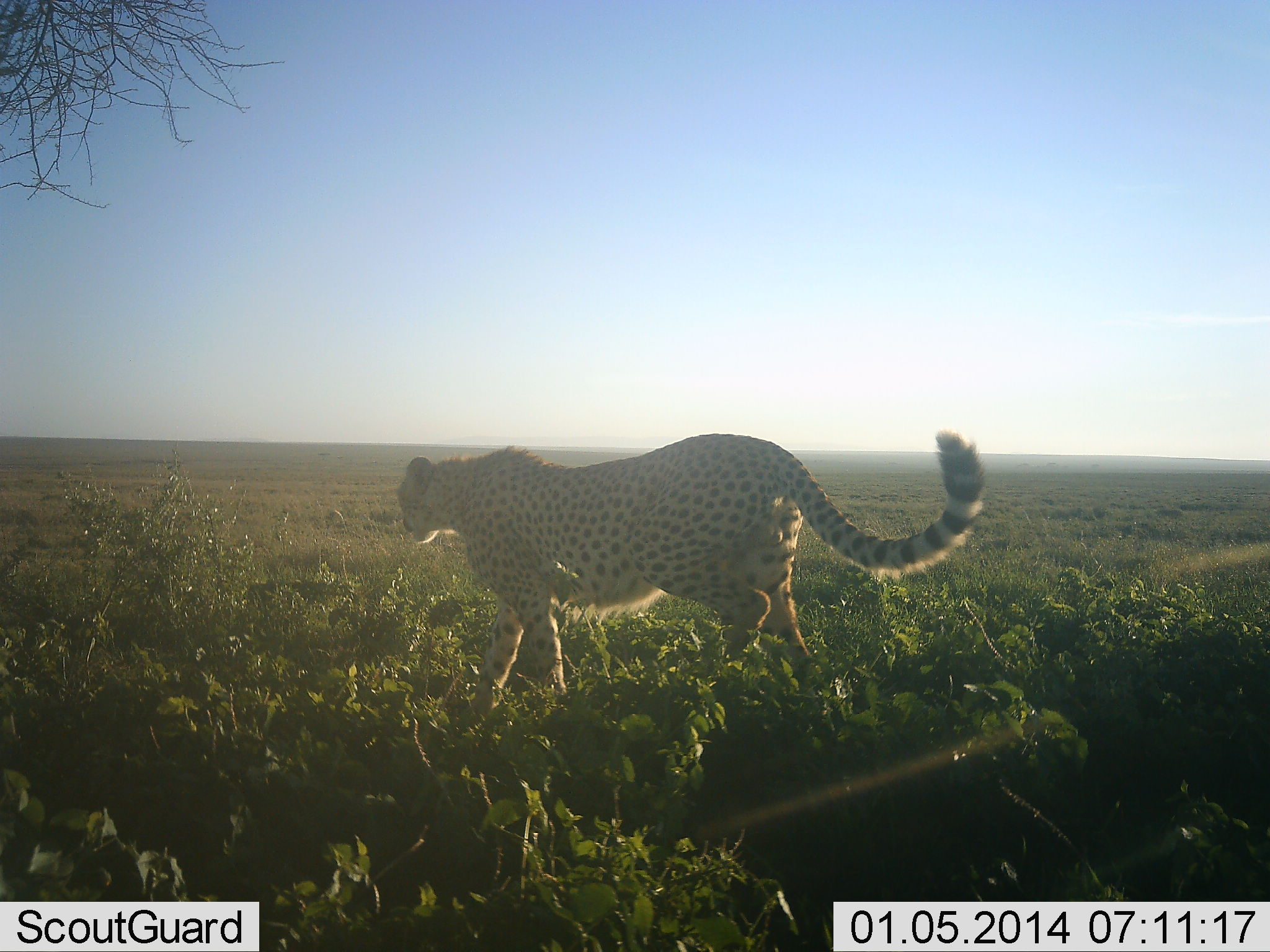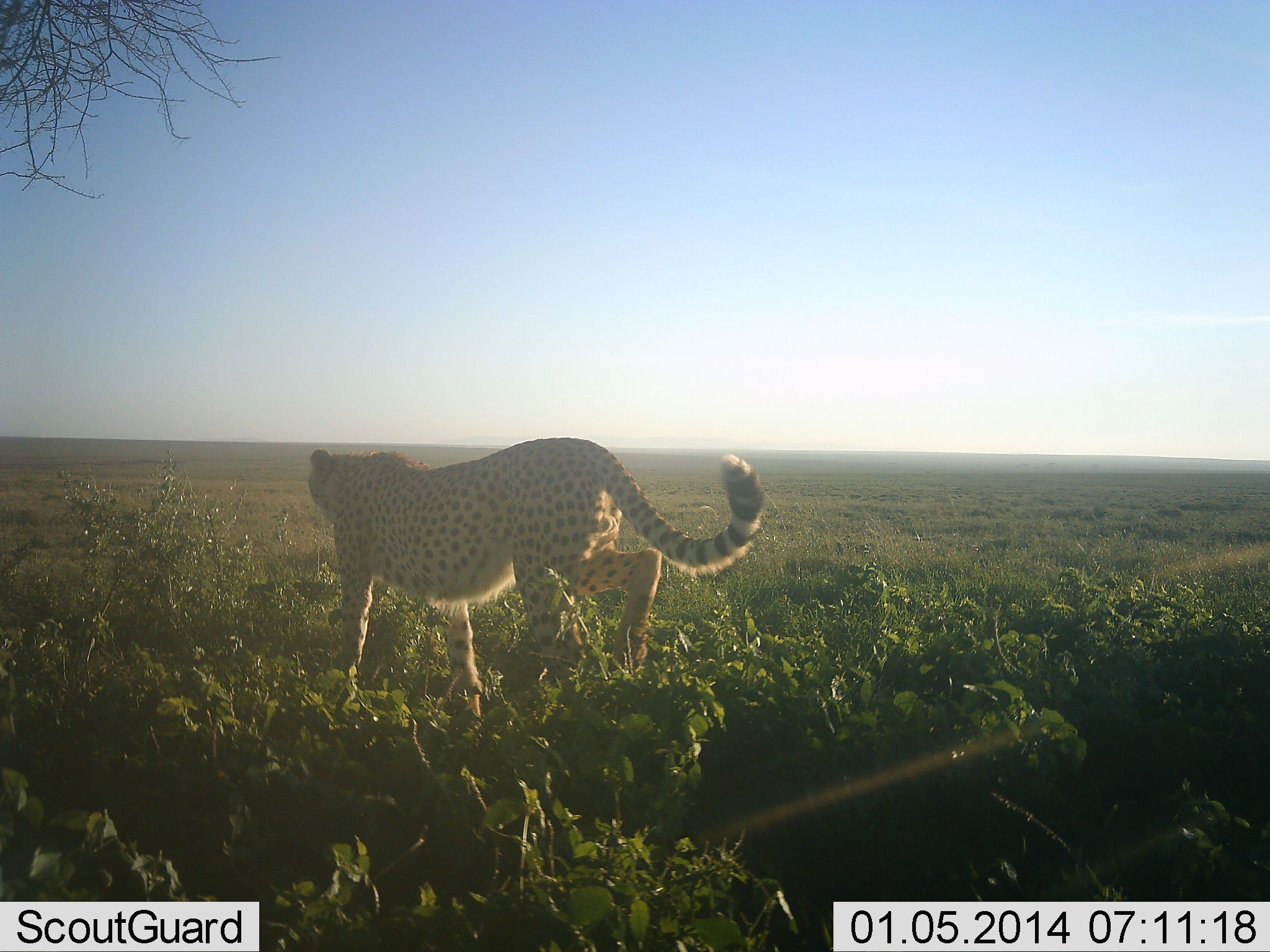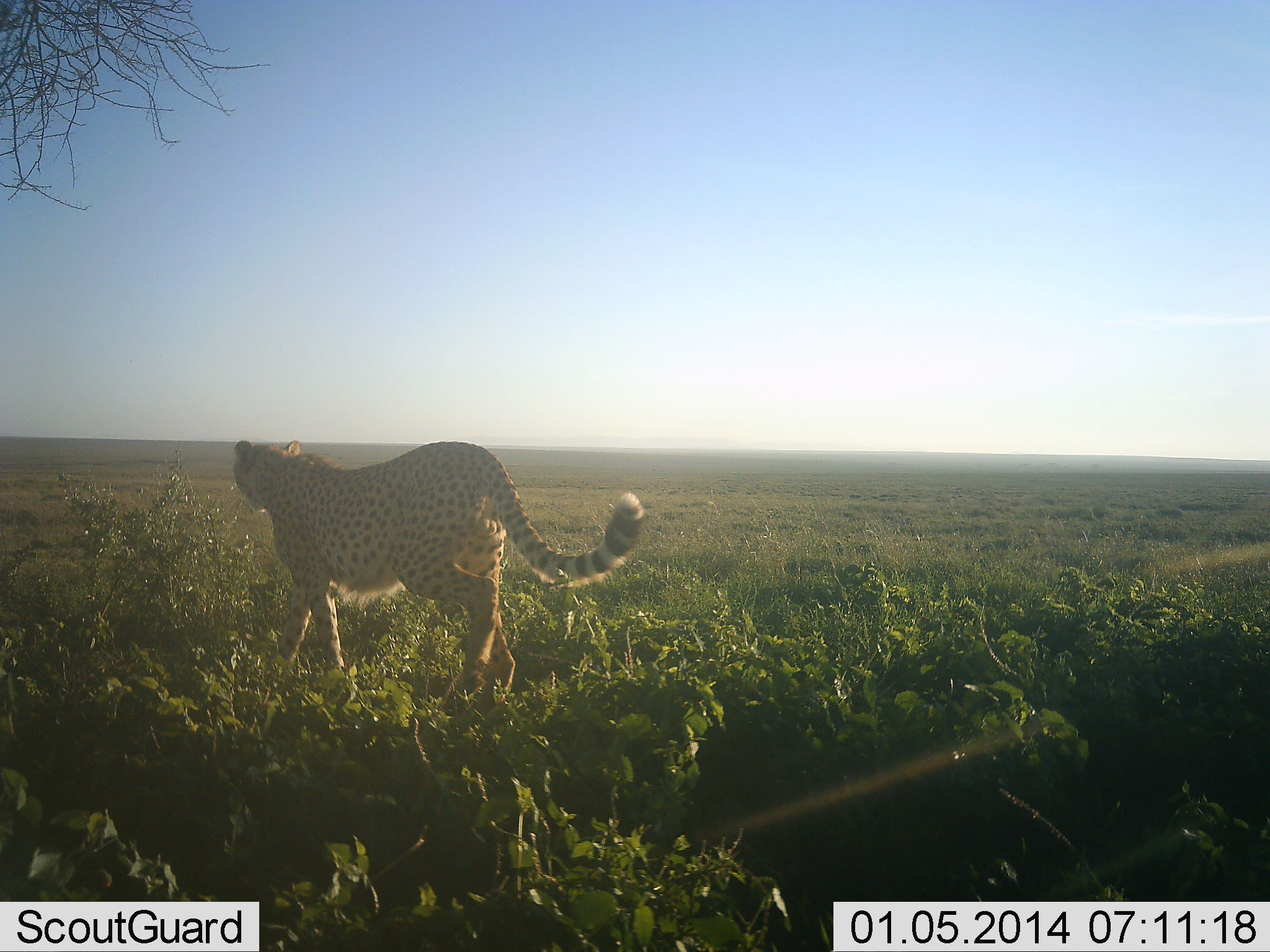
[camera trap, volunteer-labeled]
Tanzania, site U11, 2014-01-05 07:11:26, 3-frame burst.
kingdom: Animalia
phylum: Chordata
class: Mammalia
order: Carnivora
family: Felidae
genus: Acinonyx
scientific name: Acinonyx jubatus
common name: cheetah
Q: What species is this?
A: Cheetah (Acinonyx jubatus).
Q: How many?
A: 1.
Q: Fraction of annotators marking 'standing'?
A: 2%.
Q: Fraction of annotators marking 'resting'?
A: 0%.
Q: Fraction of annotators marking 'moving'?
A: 100%.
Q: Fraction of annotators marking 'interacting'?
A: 0%.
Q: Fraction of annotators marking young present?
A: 0%.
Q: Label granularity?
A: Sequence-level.